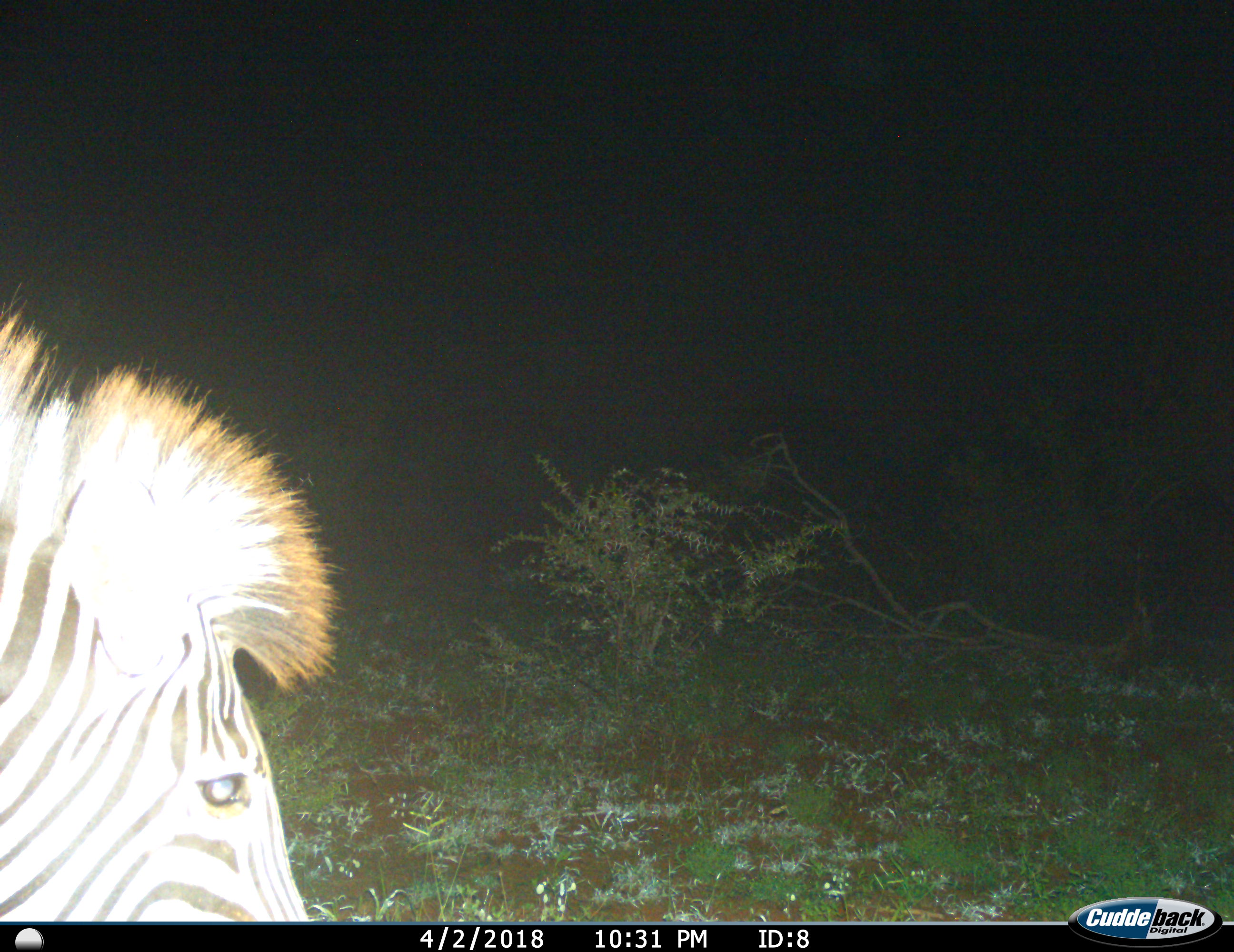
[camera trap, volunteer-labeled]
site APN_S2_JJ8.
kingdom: Animalia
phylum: Chordata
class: Mammalia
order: Perissodactyla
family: Equidae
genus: Equus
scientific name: Equus quagga burchellii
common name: burchell's zebra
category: zebraburchells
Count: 1.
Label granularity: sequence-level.